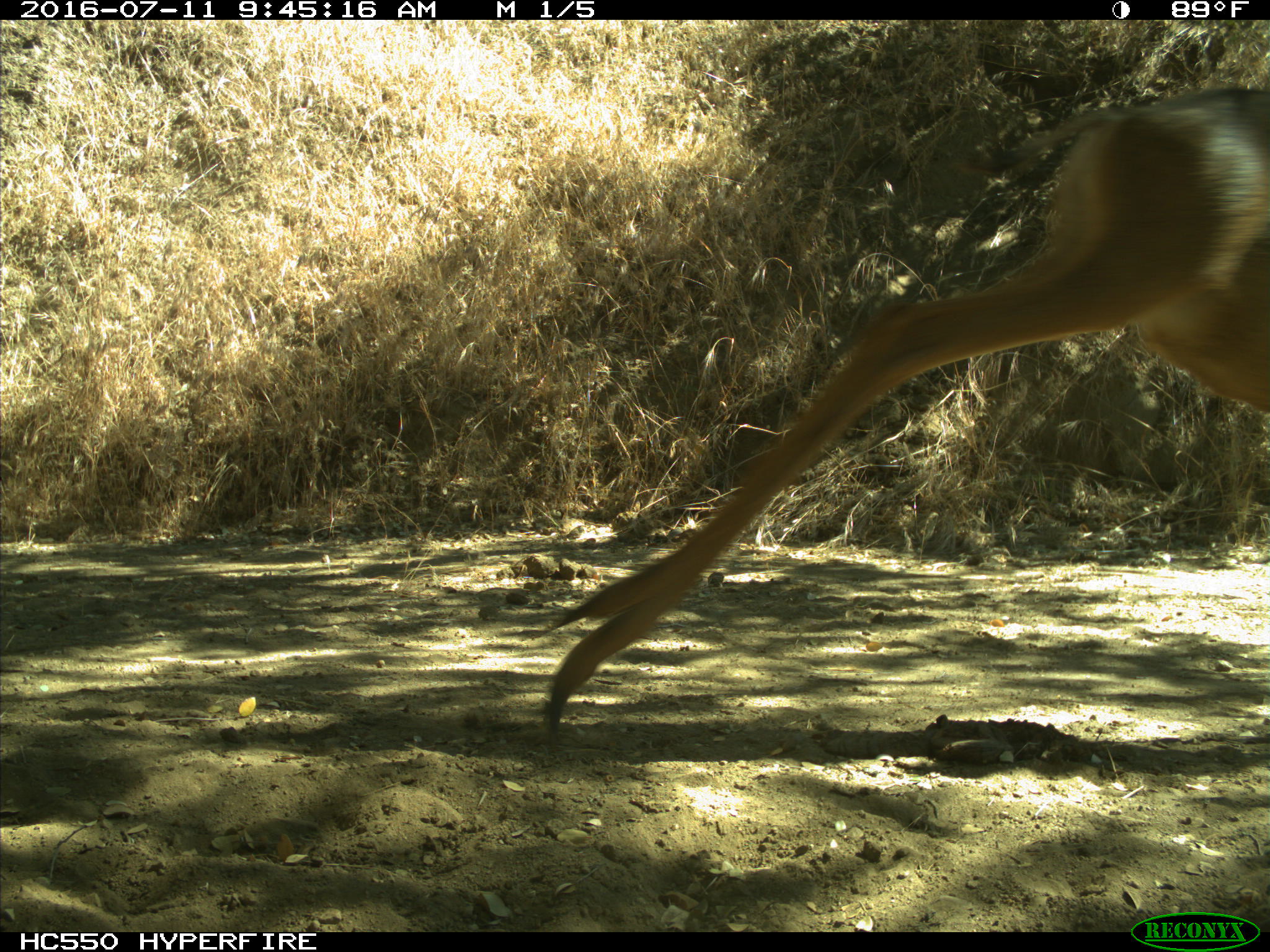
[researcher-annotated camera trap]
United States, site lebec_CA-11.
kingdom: Animalia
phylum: Chordata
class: Mammalia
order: Artiodactyla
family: Cervidae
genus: Odocoileus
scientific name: Odocoileus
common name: deer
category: unidentified deer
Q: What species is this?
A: Unidentified deer (deer) (Odocoileus).